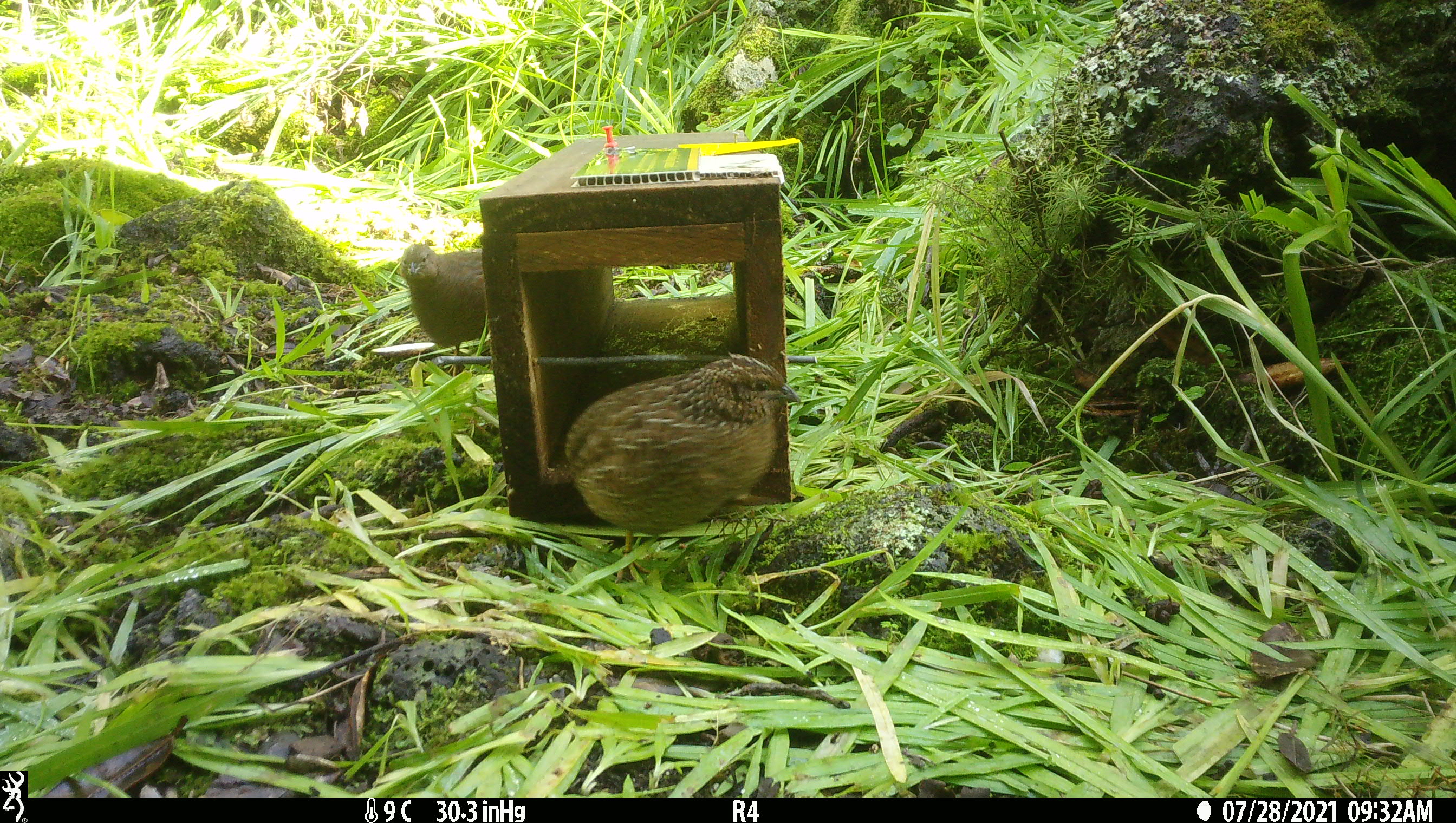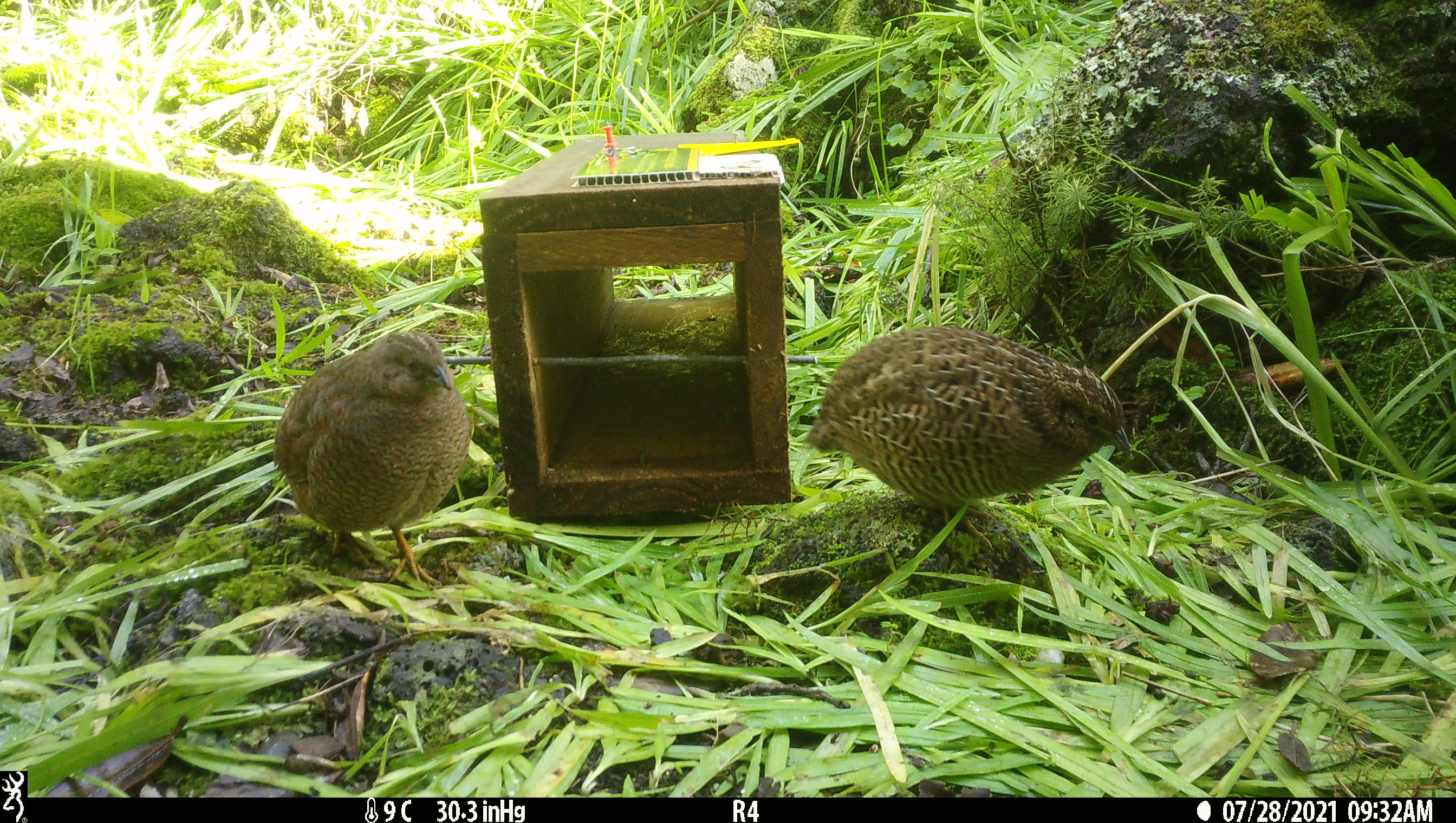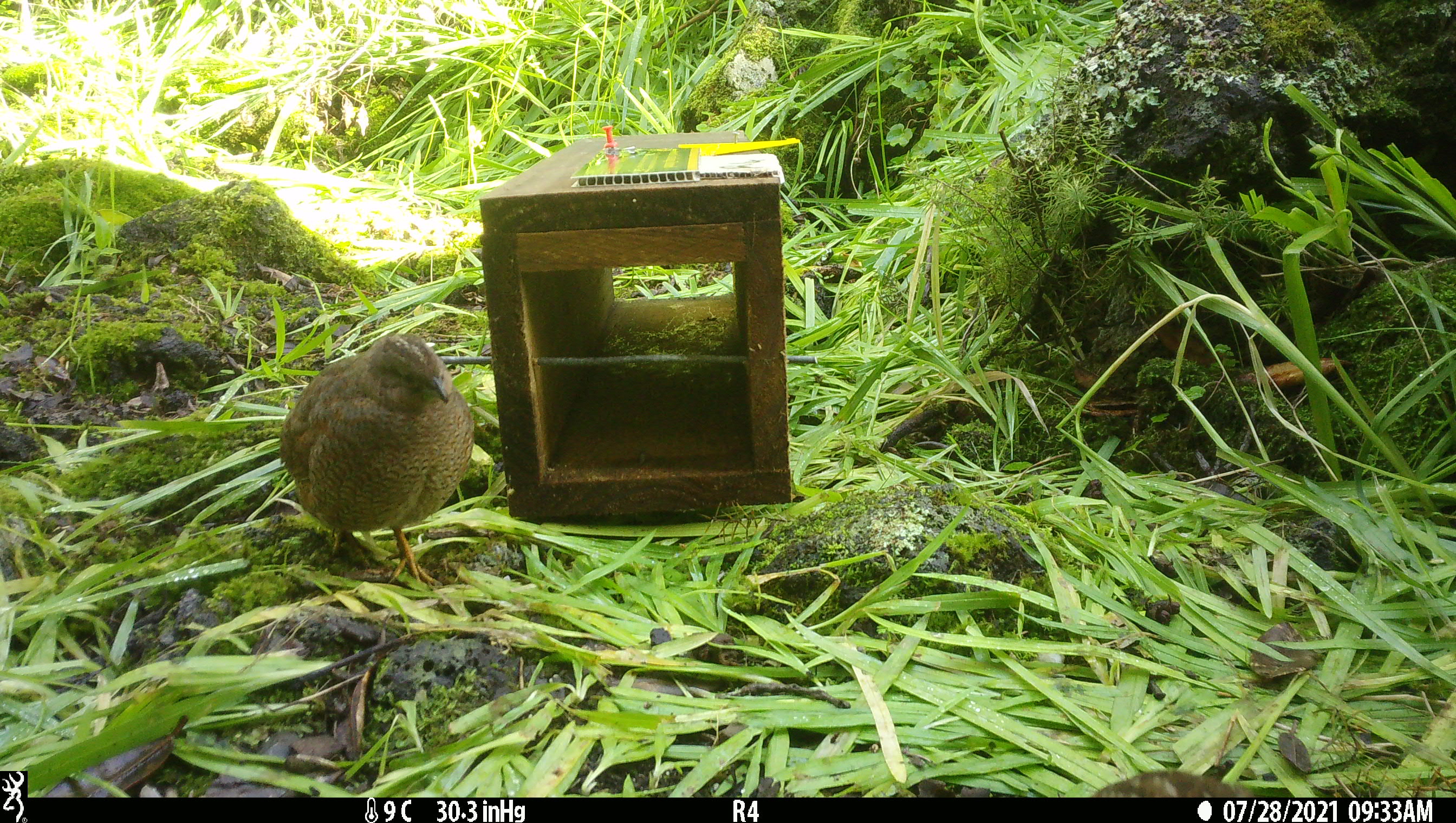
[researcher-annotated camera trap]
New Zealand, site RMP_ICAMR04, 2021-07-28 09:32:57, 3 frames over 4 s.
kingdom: Animalia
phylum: Chordata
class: Aves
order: Galliformes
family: Phasianidae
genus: Synoicus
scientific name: Synoicus ypsilophorus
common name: brown quail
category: quail brown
Quail brown (brown quail) (Synoicus ypsilophorus).